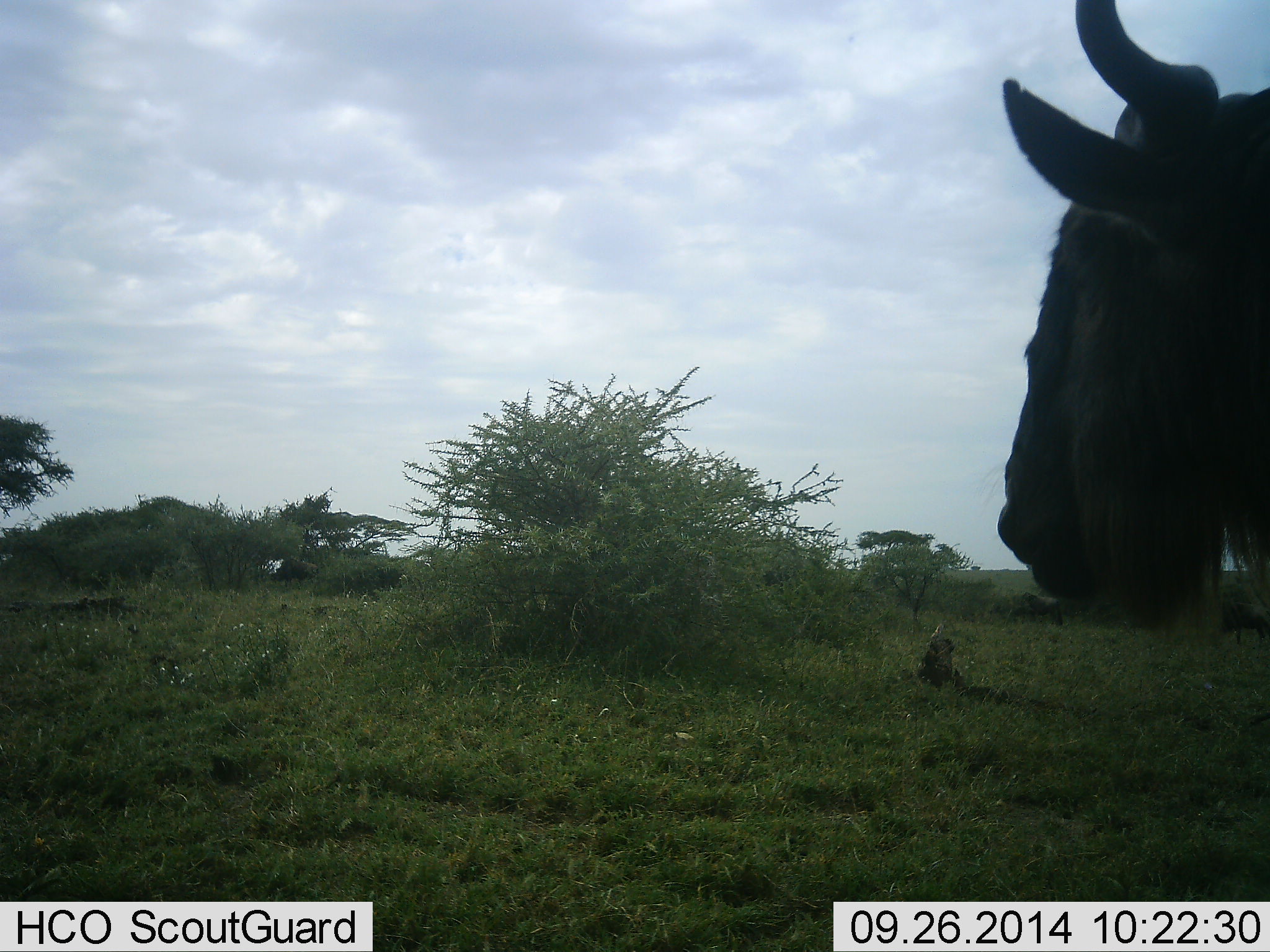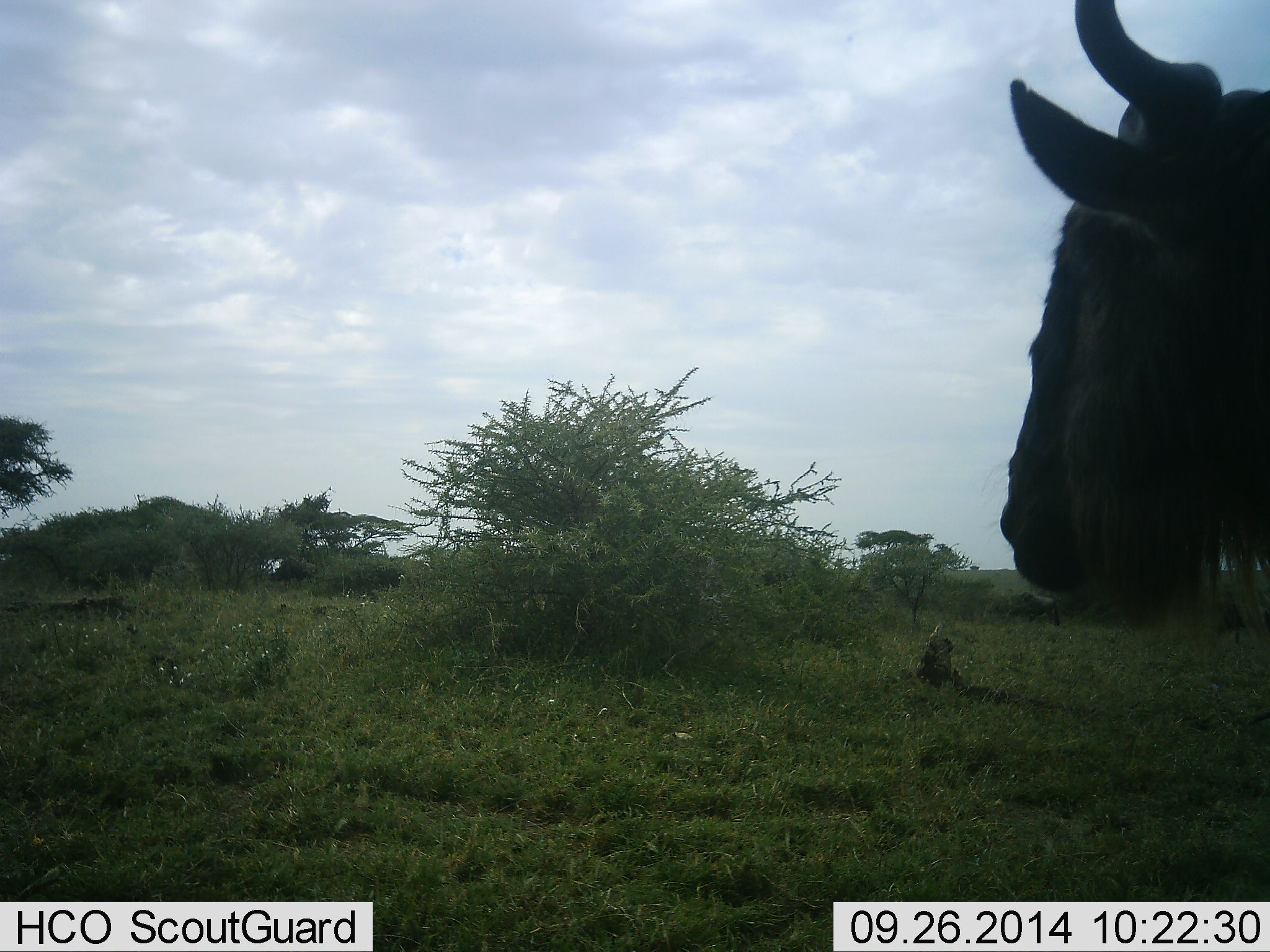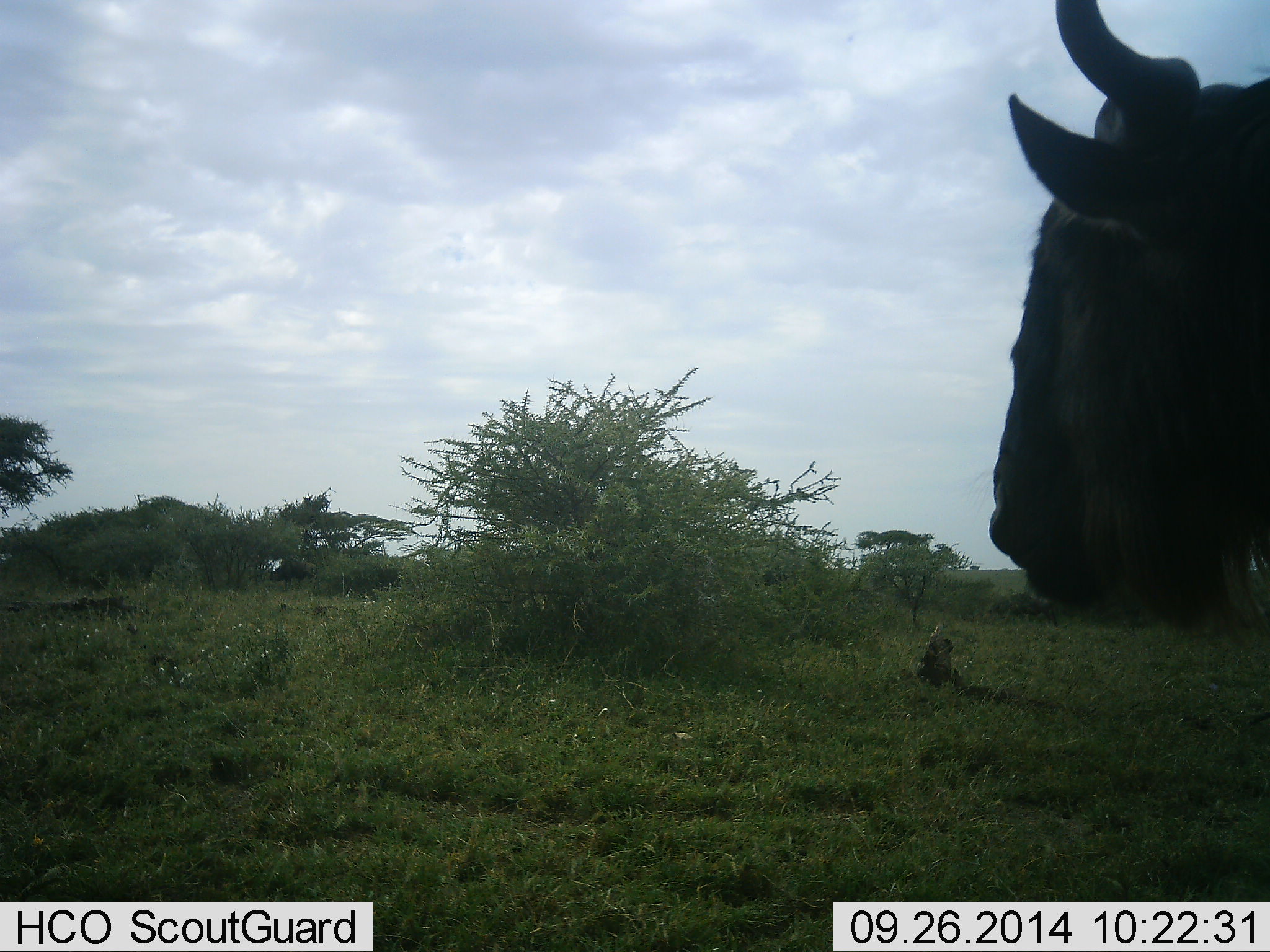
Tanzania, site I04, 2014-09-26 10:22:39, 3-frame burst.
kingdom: Animalia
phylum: Chordata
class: Mammalia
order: Artiodactyla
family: Bovidae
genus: Connochaetes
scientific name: Connochaetes taurinus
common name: blue wildebeest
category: wildebeest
Wildebeest (blue wildebeest) (Connochaetes taurinus), count 1. Behavior (volunteer vote fractions): standing 50%, resting 10%, moving 0%, interacting 0%. Young present (vote fraction): 0%. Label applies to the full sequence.